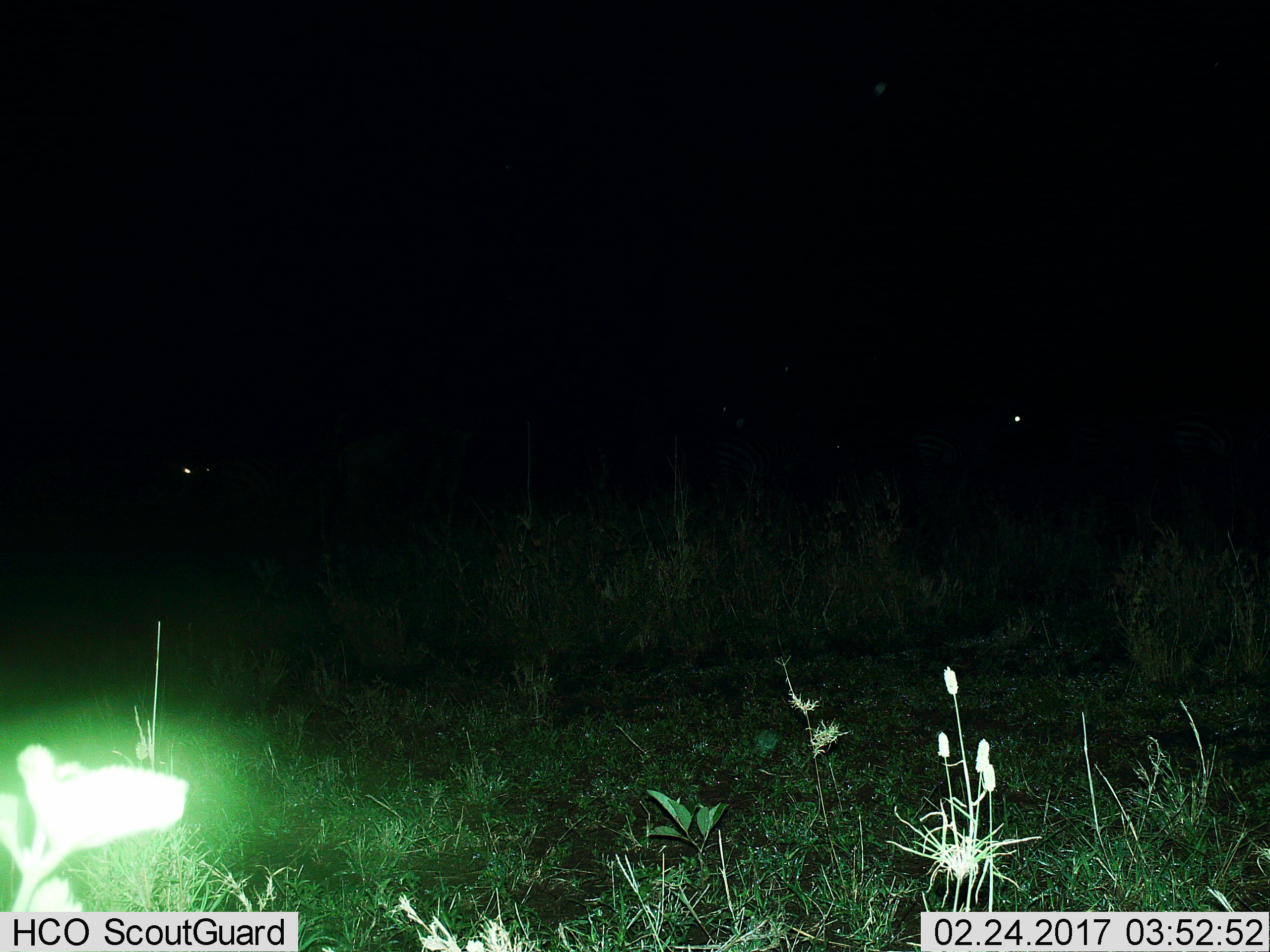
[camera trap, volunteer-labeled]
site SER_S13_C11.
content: unidentified animal